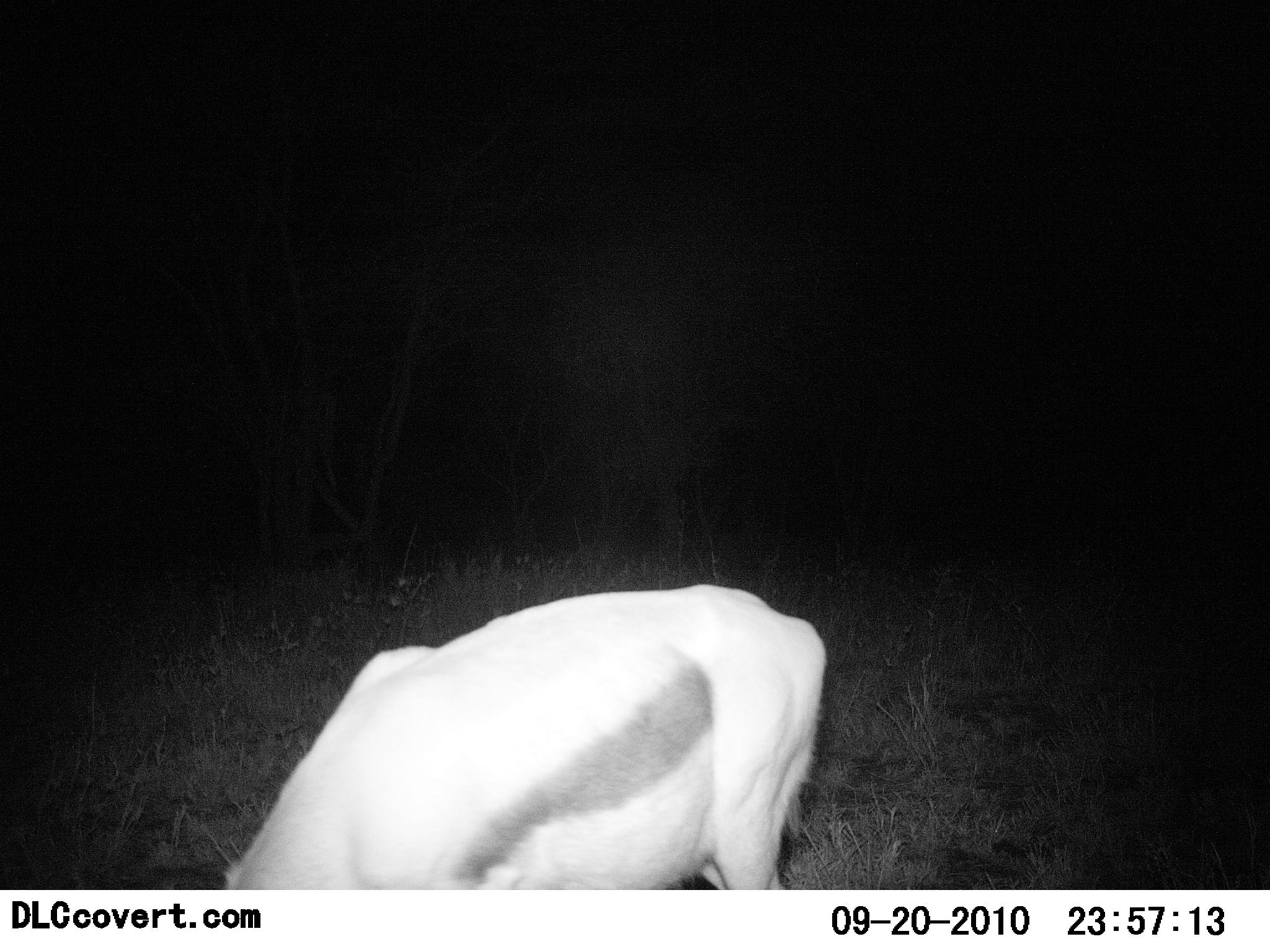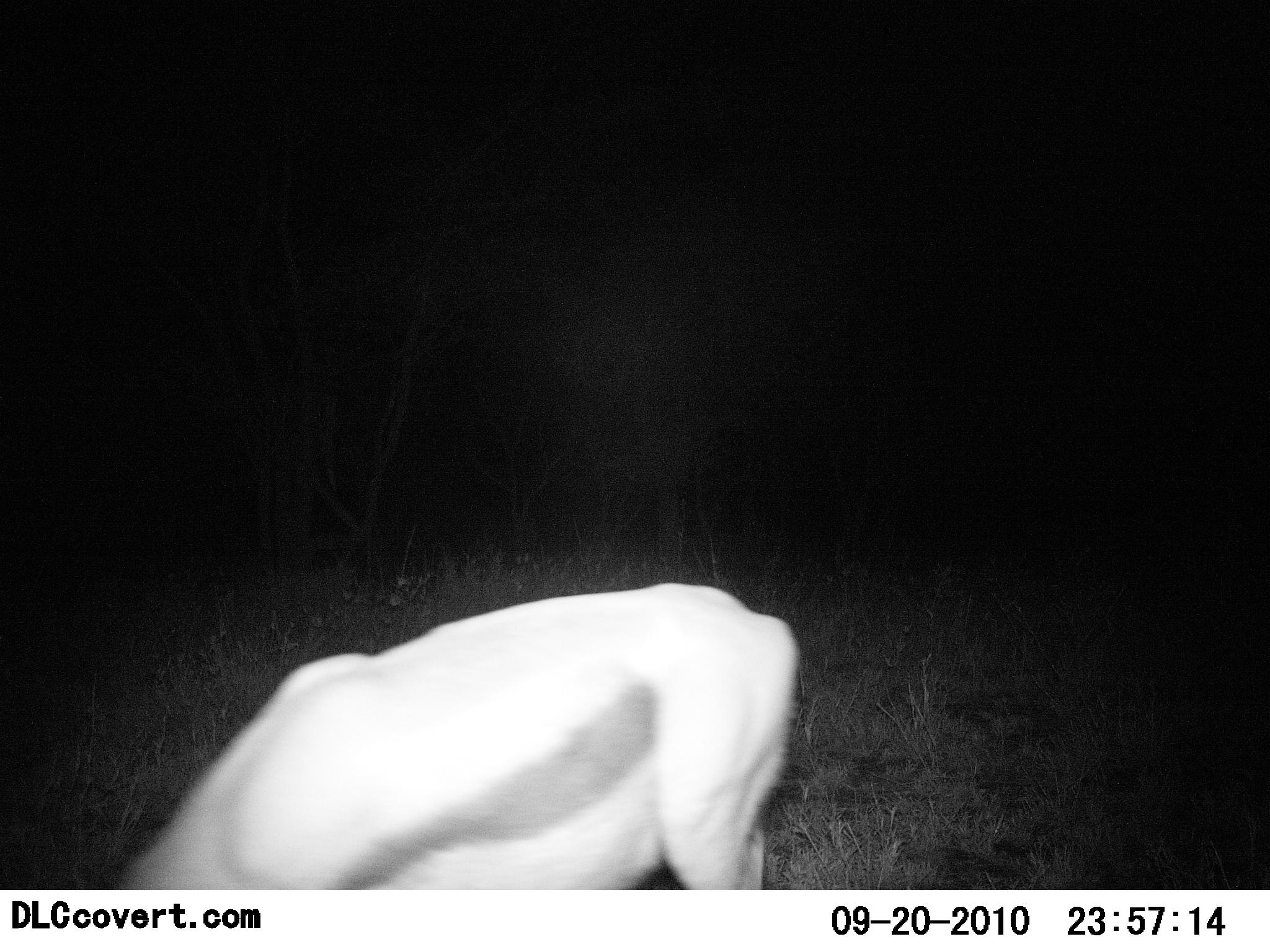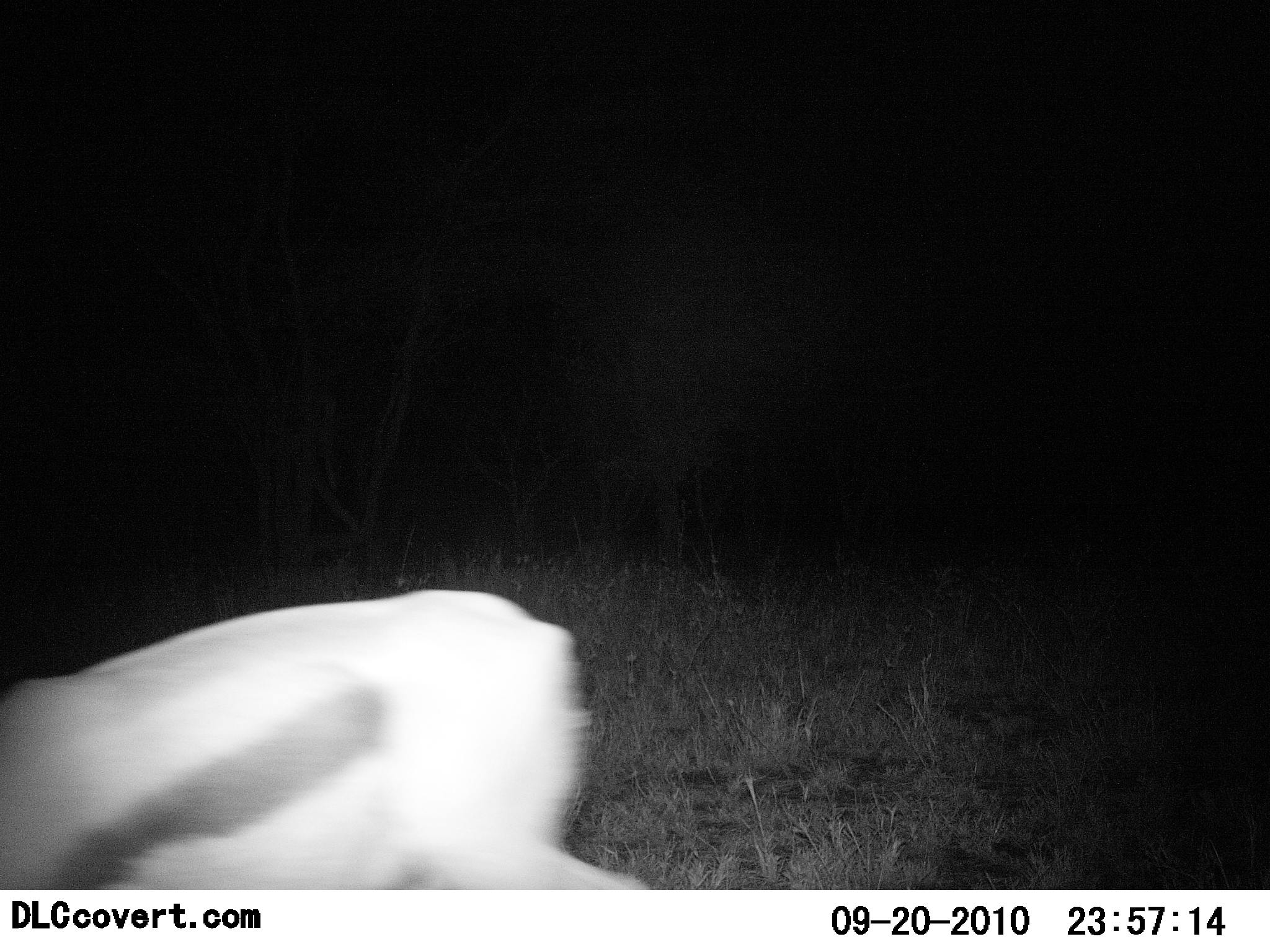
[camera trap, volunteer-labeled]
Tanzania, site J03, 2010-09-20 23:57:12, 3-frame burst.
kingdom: Animalia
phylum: Chordata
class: Mammalia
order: Artiodactyla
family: Bovidae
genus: Eudorcas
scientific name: Eudorcas thomsonii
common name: thomson's gazelle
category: gazellethomsons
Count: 1.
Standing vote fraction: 33%.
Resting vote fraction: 0%.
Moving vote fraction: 25%.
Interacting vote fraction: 0%.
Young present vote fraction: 0%.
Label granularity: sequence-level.